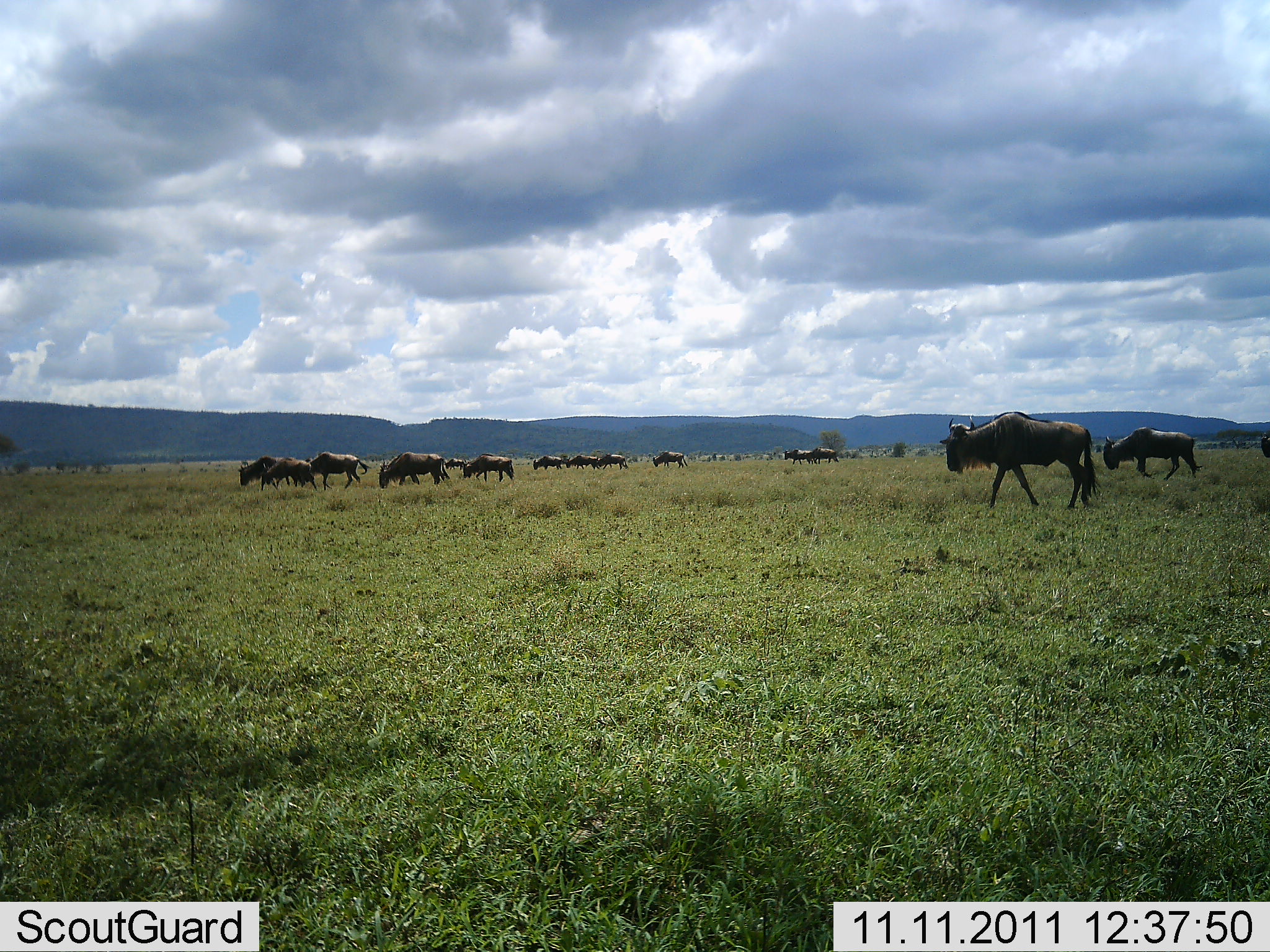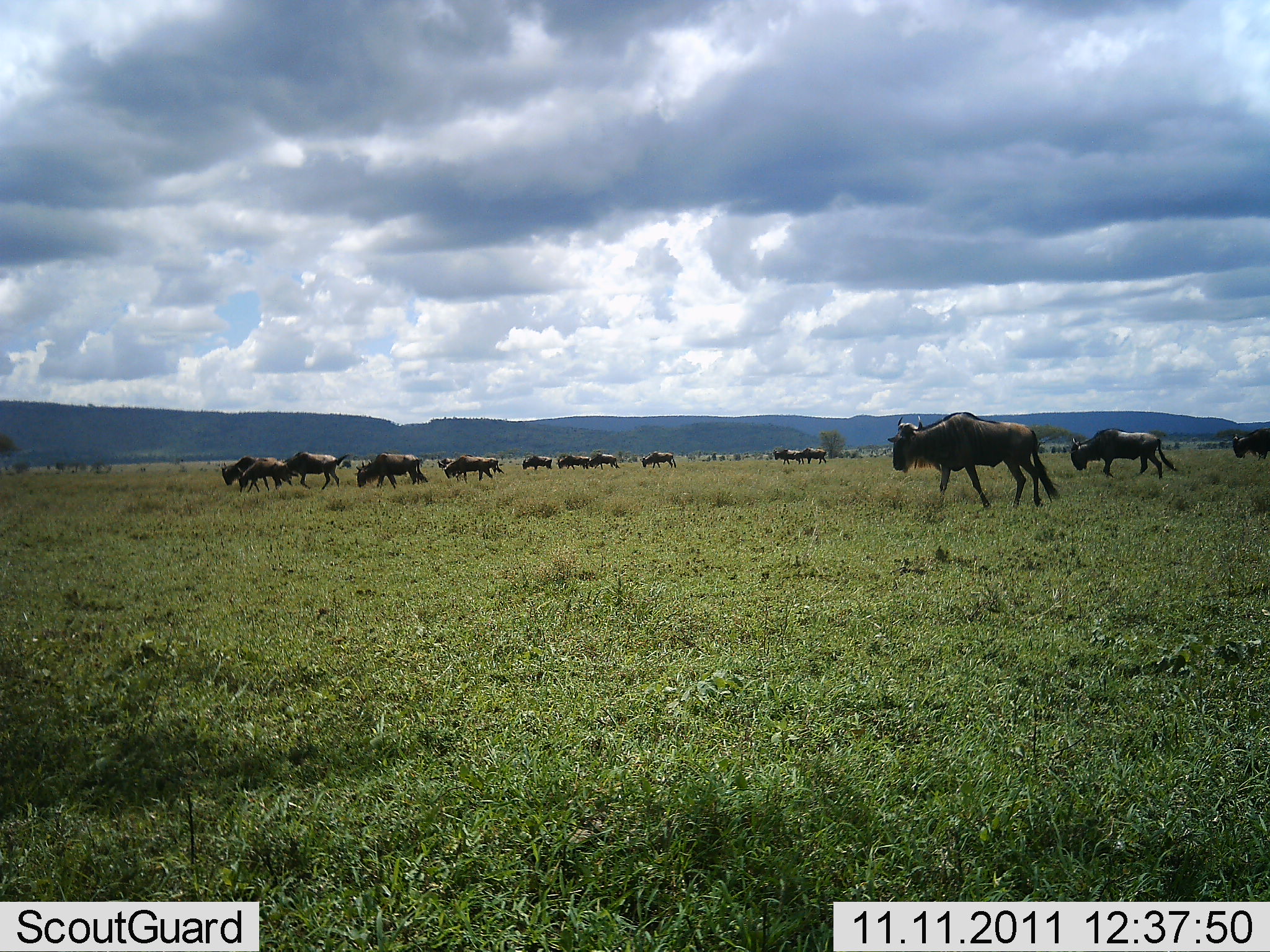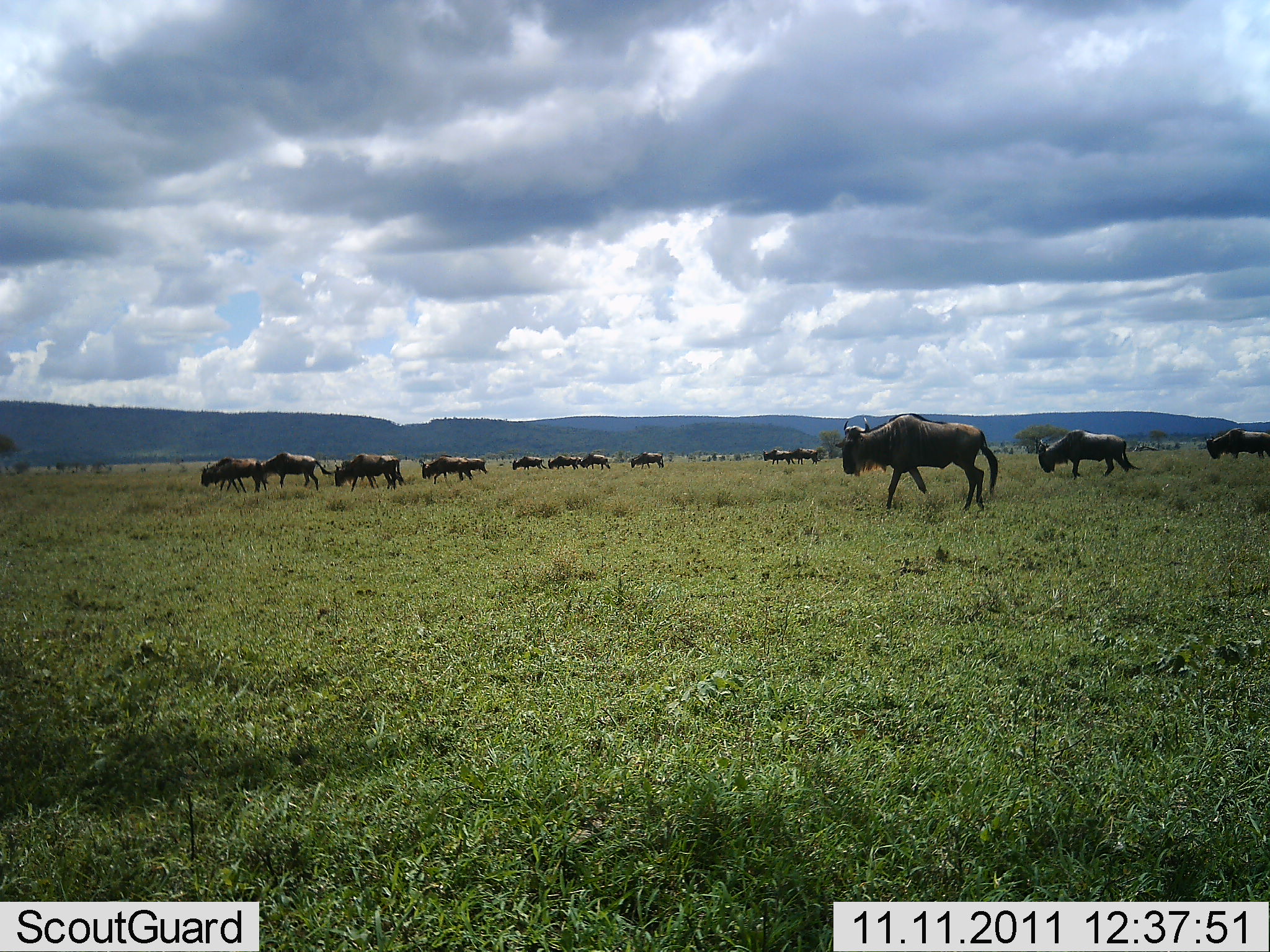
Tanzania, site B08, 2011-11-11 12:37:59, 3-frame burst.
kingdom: Animalia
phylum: Chordata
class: Mammalia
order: Artiodactyla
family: Bovidae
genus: Connochaetes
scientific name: Connochaetes taurinus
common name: blue wildebeest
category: wildebeest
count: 11-50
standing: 17%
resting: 0%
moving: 92%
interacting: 0%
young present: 0%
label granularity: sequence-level